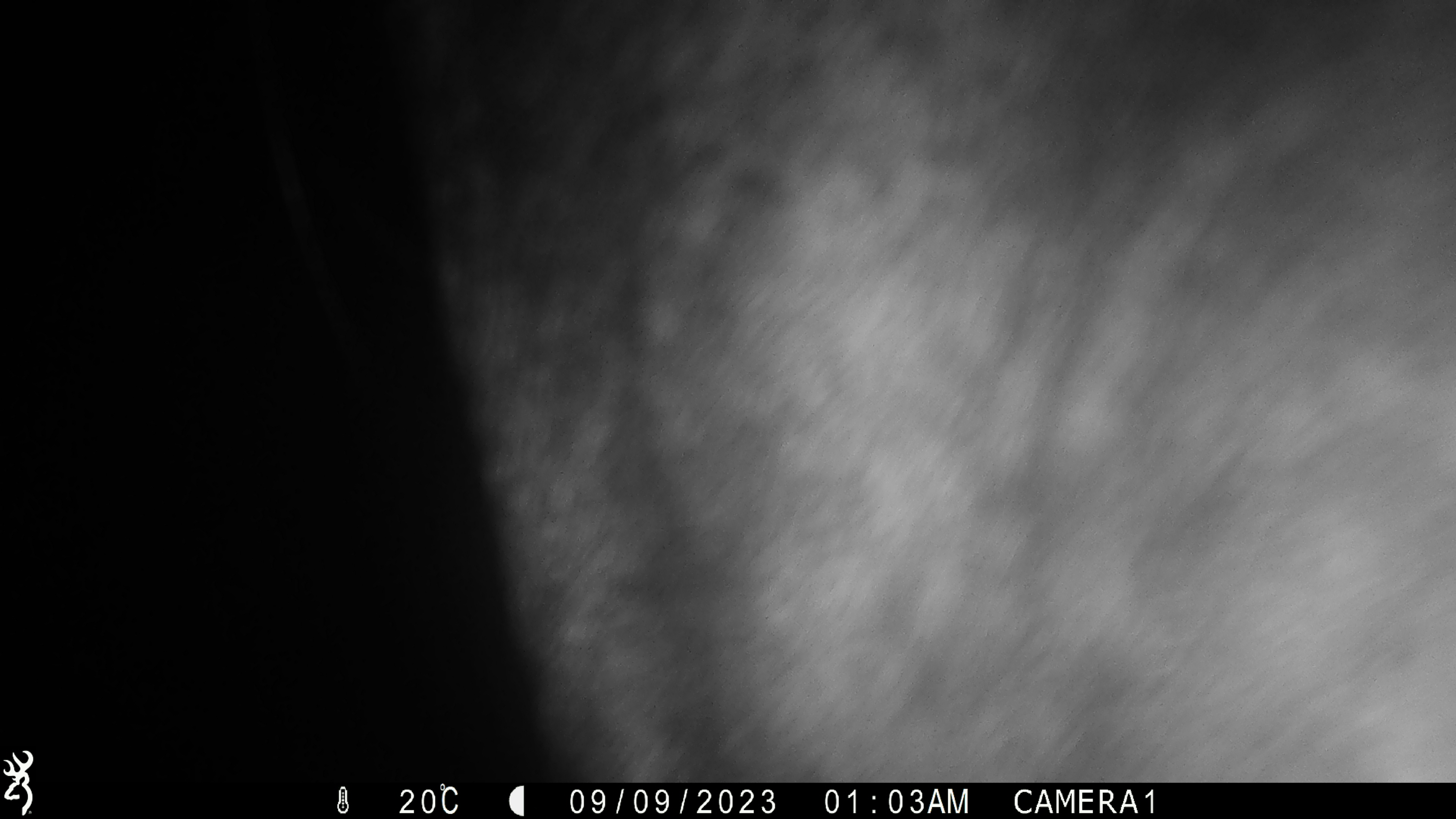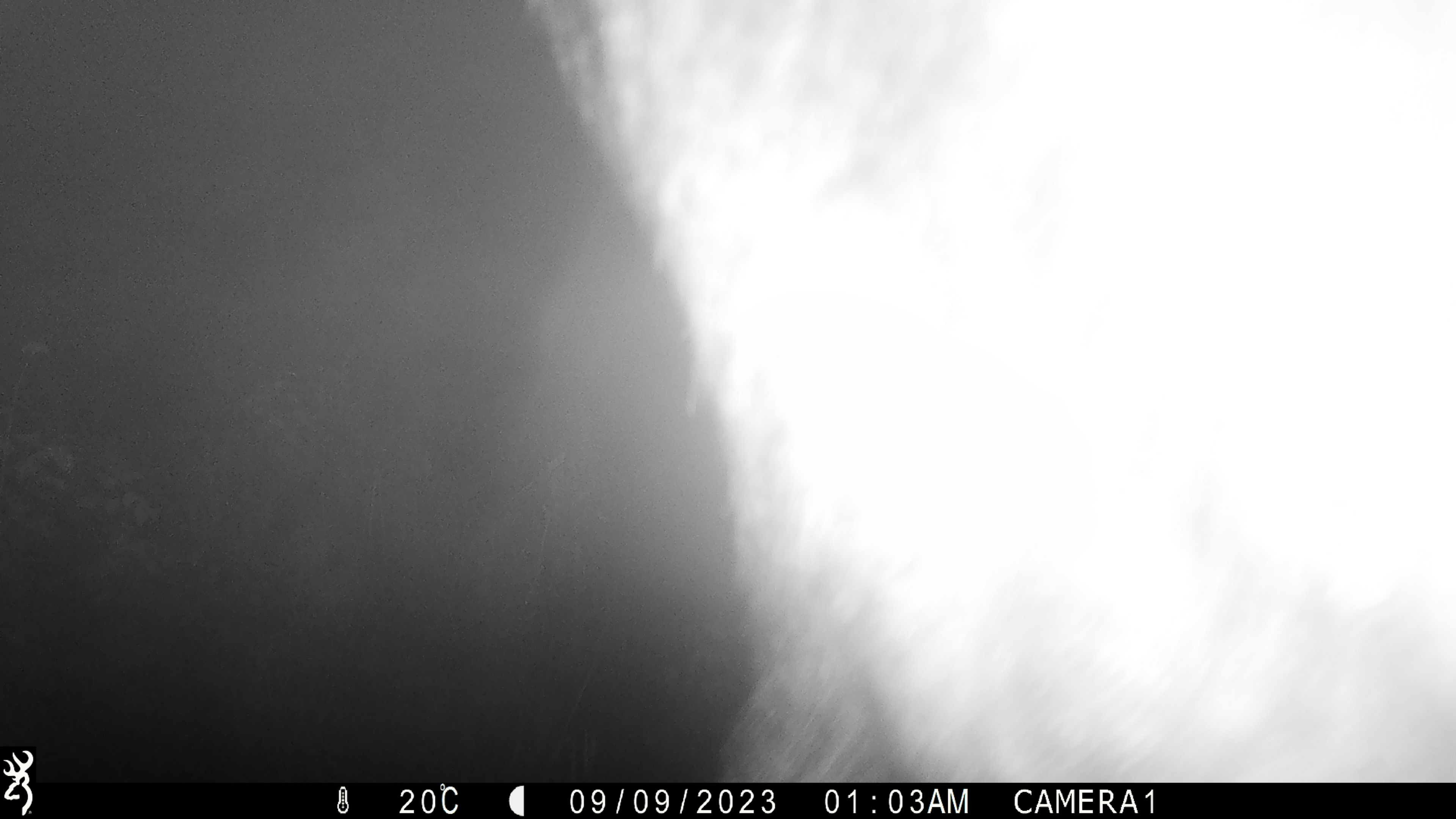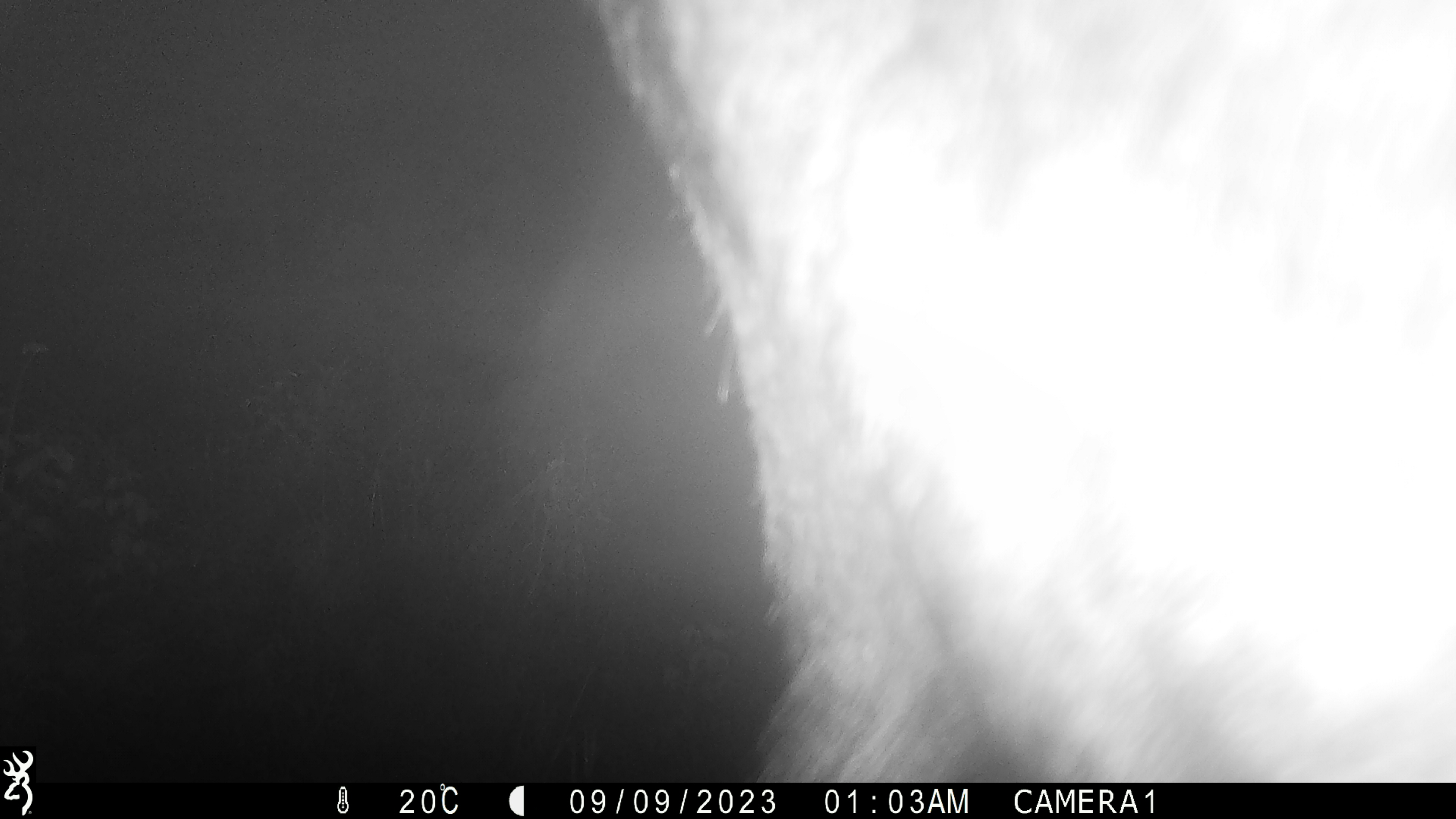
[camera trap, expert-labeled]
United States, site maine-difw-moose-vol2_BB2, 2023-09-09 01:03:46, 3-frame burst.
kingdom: Animalia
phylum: Chordata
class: Mammalia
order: Artiodactyla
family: Cervidae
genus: Alces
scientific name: Alces alces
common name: moose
Moose (Alces alces).